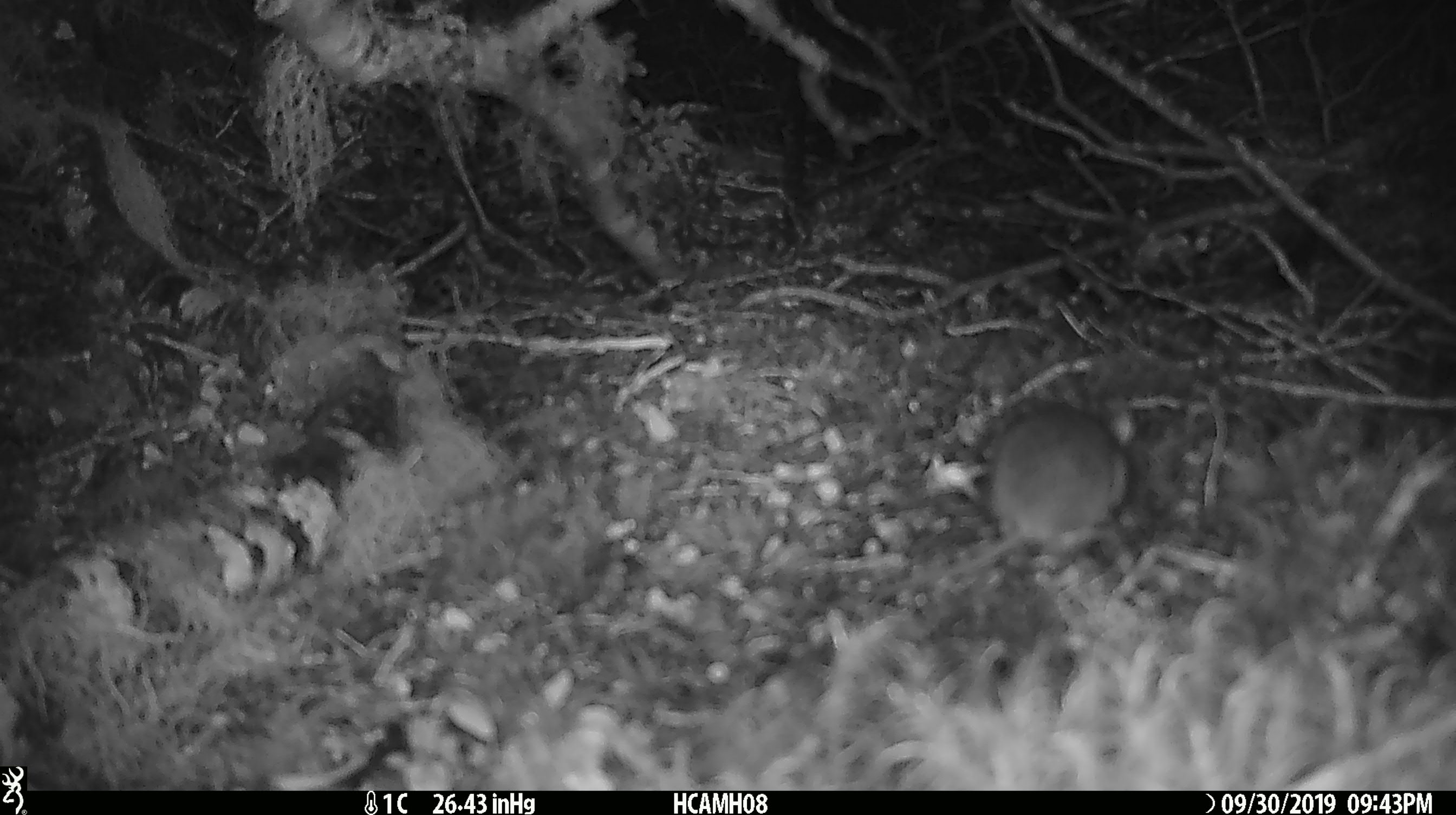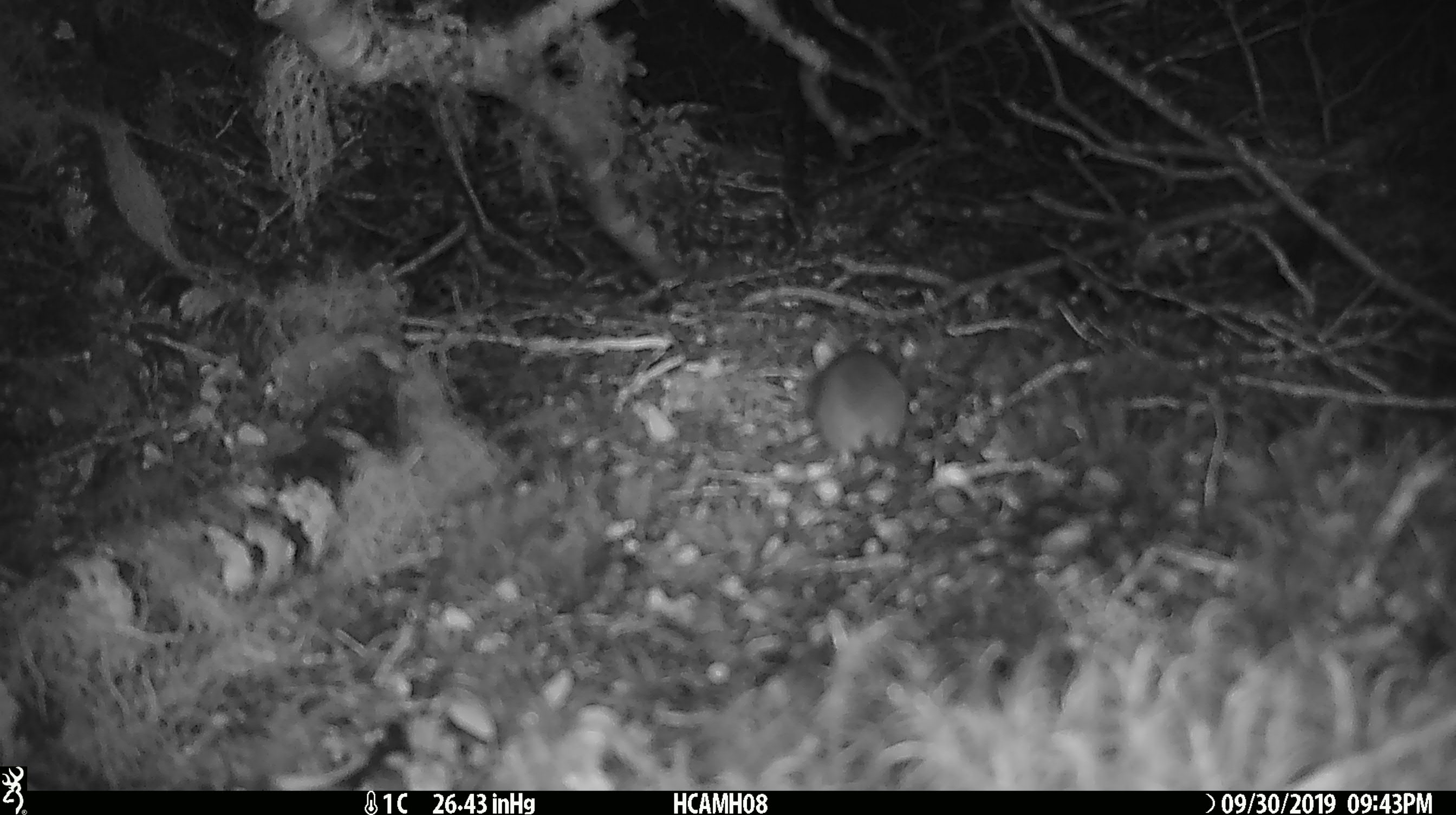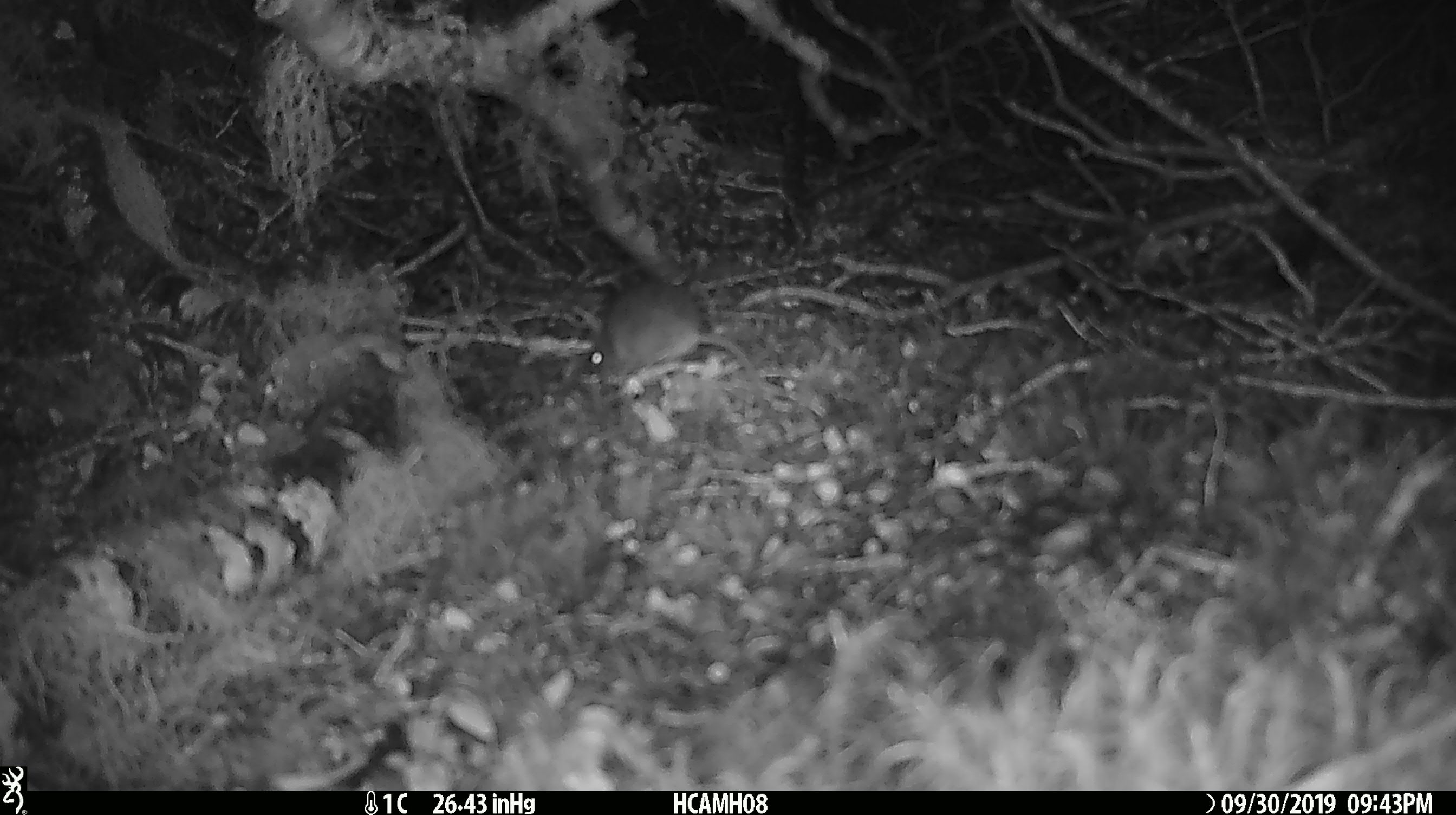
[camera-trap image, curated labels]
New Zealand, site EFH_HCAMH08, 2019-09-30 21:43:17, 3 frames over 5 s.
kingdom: Animalia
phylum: Chordata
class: Mammalia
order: Rodentia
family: Muridae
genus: Mus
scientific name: Mus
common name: mouse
Mouse (Mus).